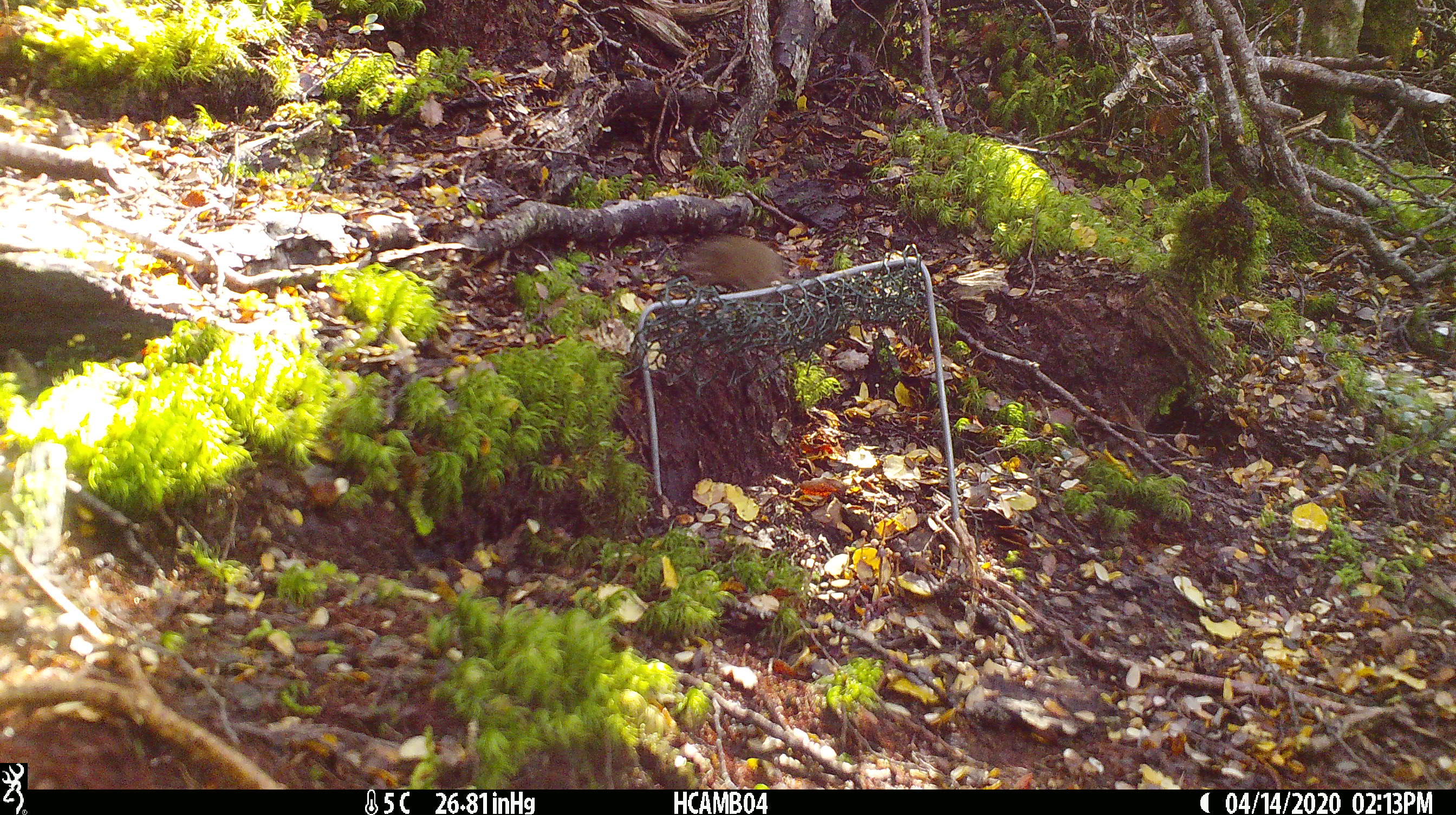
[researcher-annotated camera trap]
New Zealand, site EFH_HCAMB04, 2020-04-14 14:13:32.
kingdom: Animalia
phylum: Chordata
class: Mammalia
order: Rodentia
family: Muridae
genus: Mus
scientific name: Mus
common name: mouse